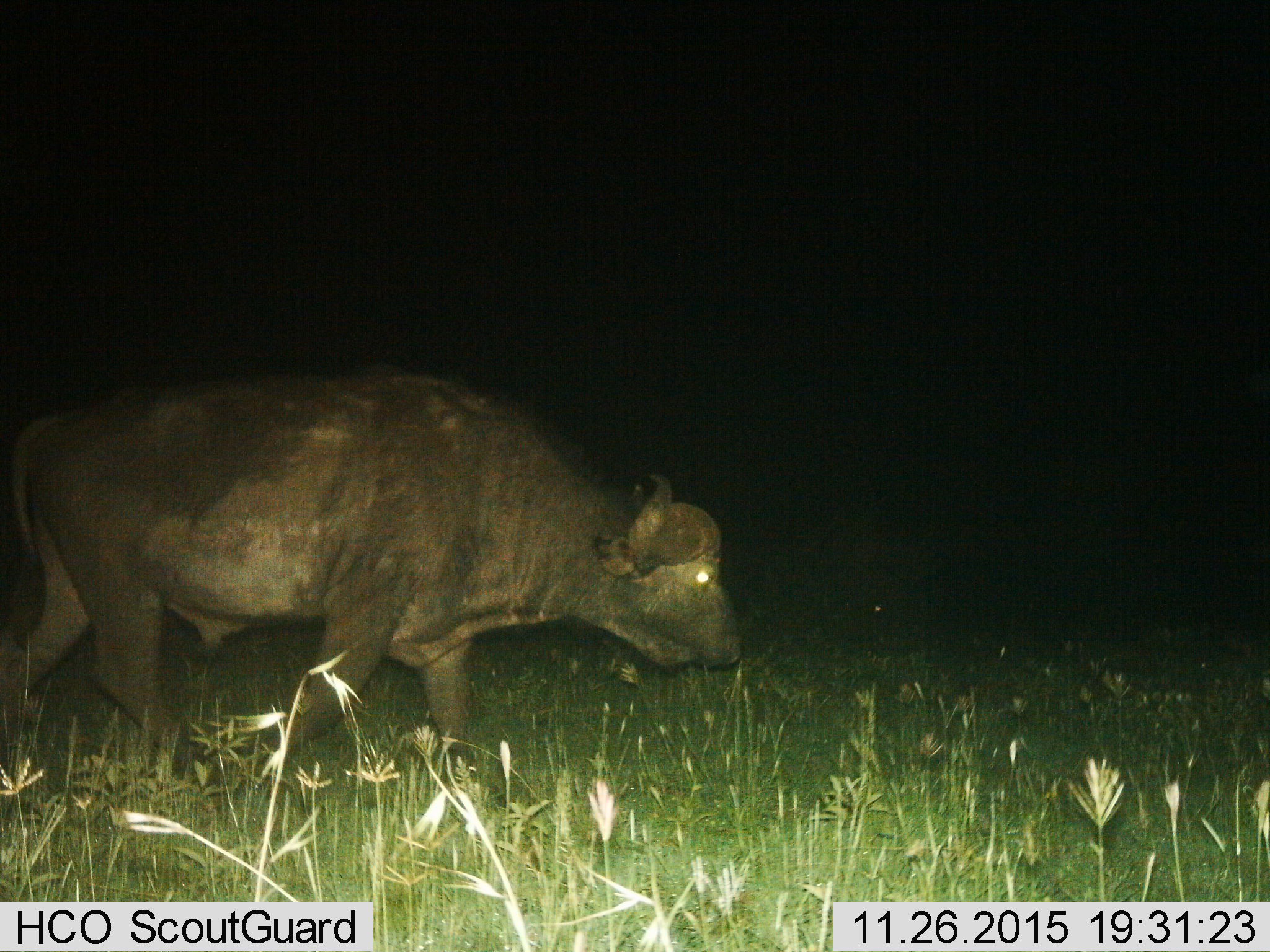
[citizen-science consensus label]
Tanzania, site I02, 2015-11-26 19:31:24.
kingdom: Animalia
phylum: Chordata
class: Mammalia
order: Artiodactyla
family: Bovidae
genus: Syncerus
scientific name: Syncerus caffer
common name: cape buffalo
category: buffalo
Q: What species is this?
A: Buffalo (cape buffalo) (Syncerus caffer).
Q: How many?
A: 1.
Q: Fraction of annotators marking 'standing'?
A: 17%.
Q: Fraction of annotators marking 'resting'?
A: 0%.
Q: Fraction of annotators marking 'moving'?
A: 100%.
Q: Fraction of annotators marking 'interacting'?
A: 0%.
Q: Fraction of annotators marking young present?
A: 0%.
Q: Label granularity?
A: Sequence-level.